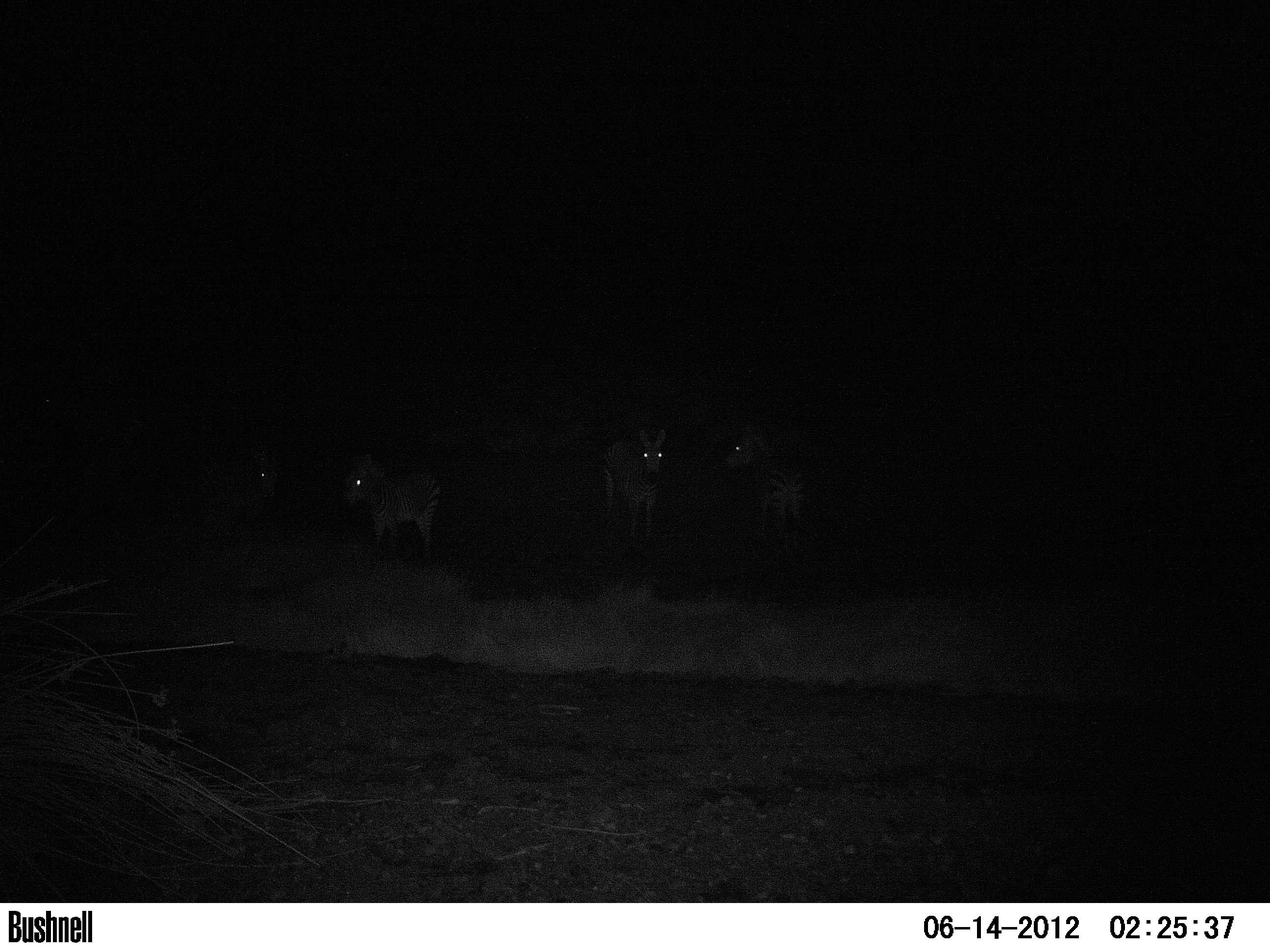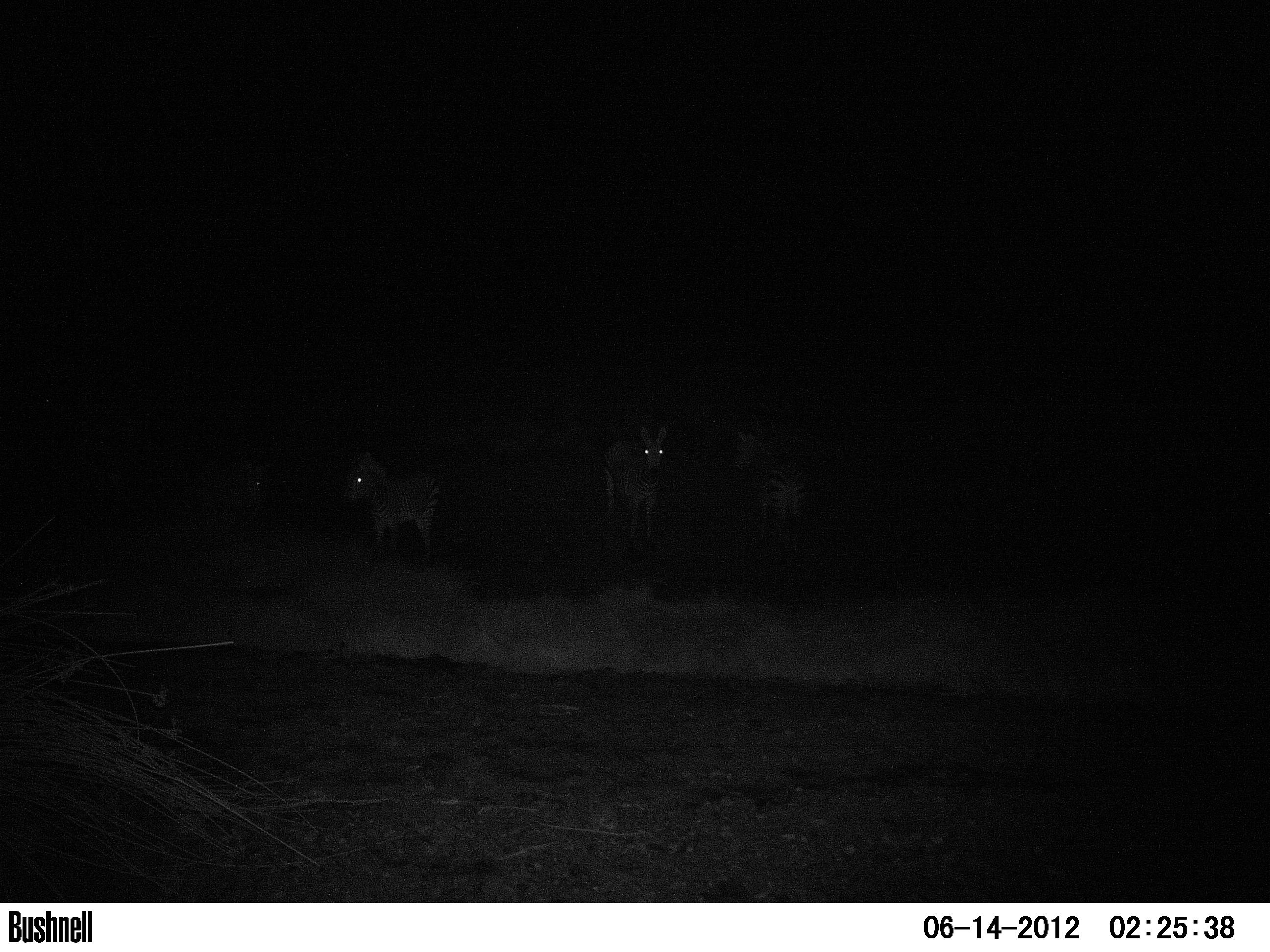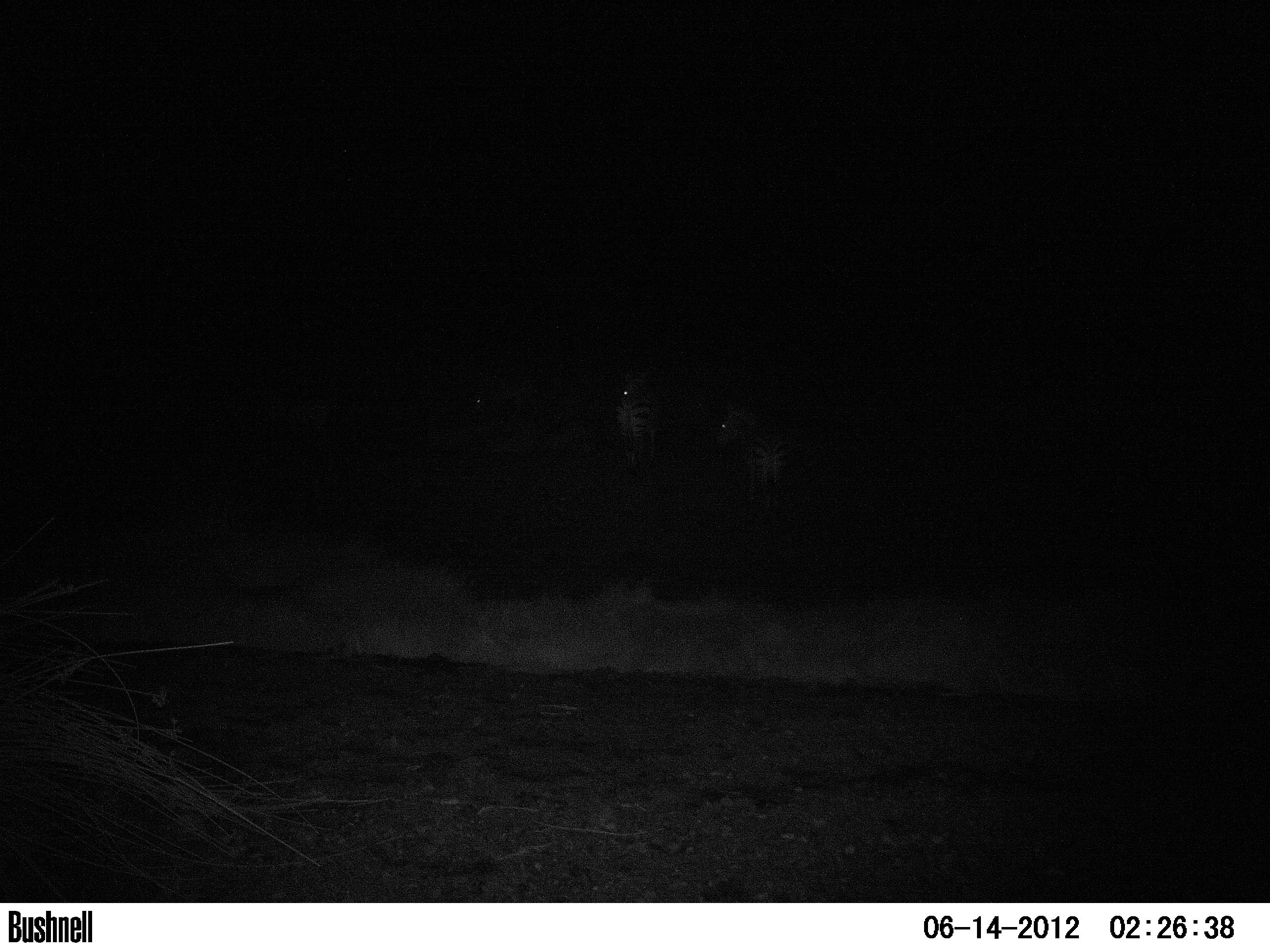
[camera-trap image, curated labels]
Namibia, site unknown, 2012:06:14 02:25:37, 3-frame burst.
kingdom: Animalia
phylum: Chordata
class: Mammalia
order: Perissodactyla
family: Equidae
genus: Equus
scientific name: Equus zebra hartmannae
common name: hartmann's mountain zebra